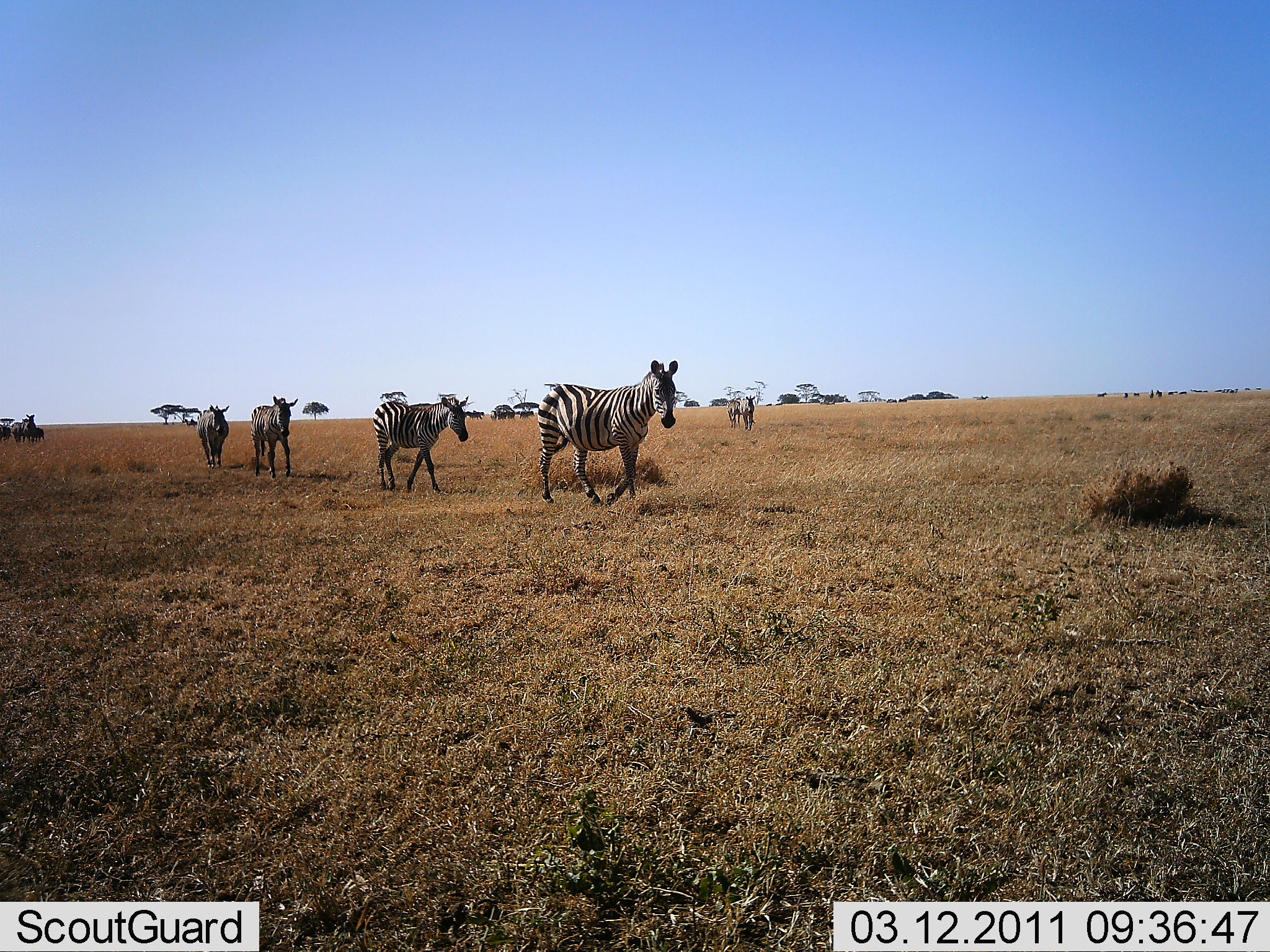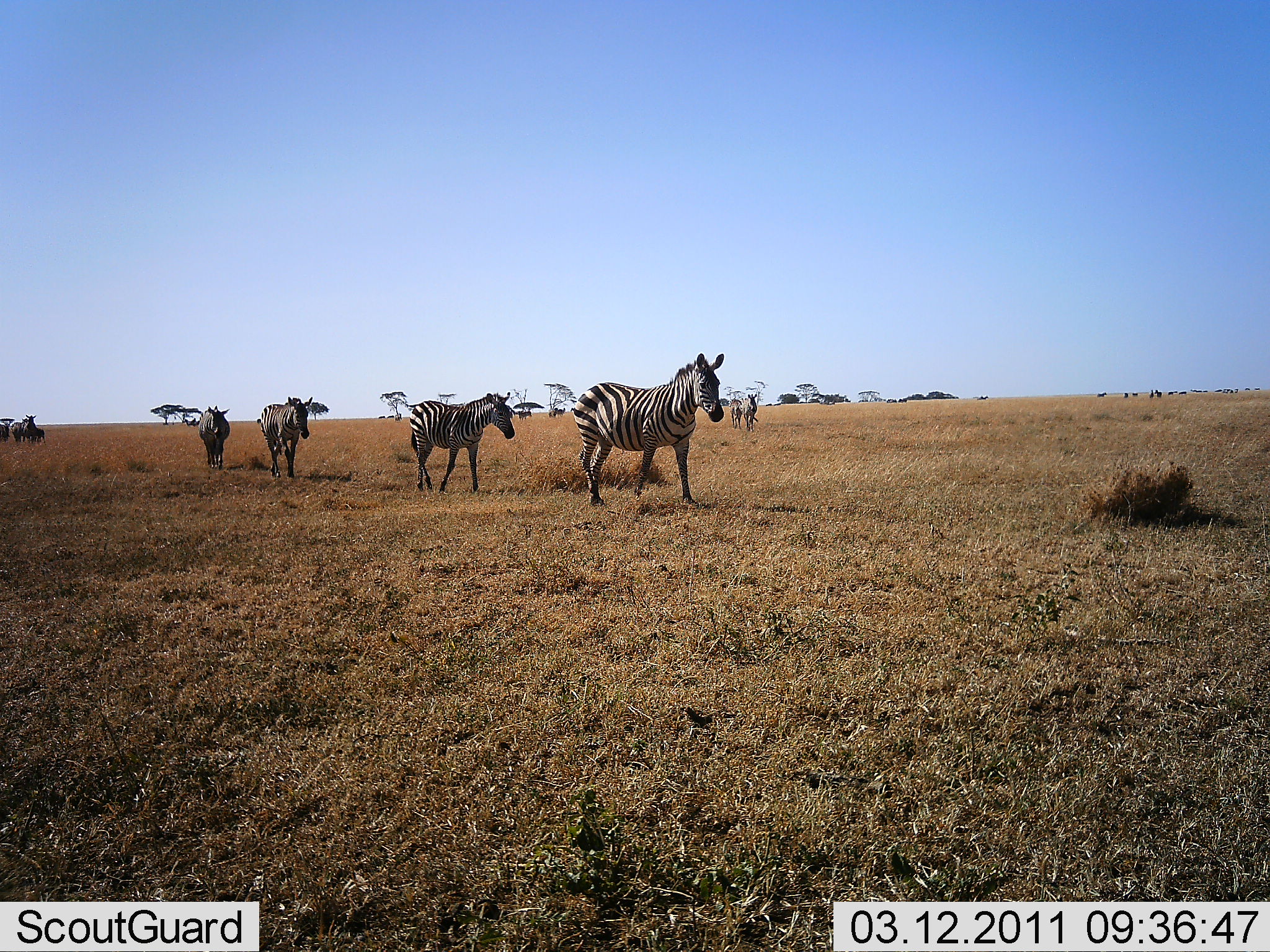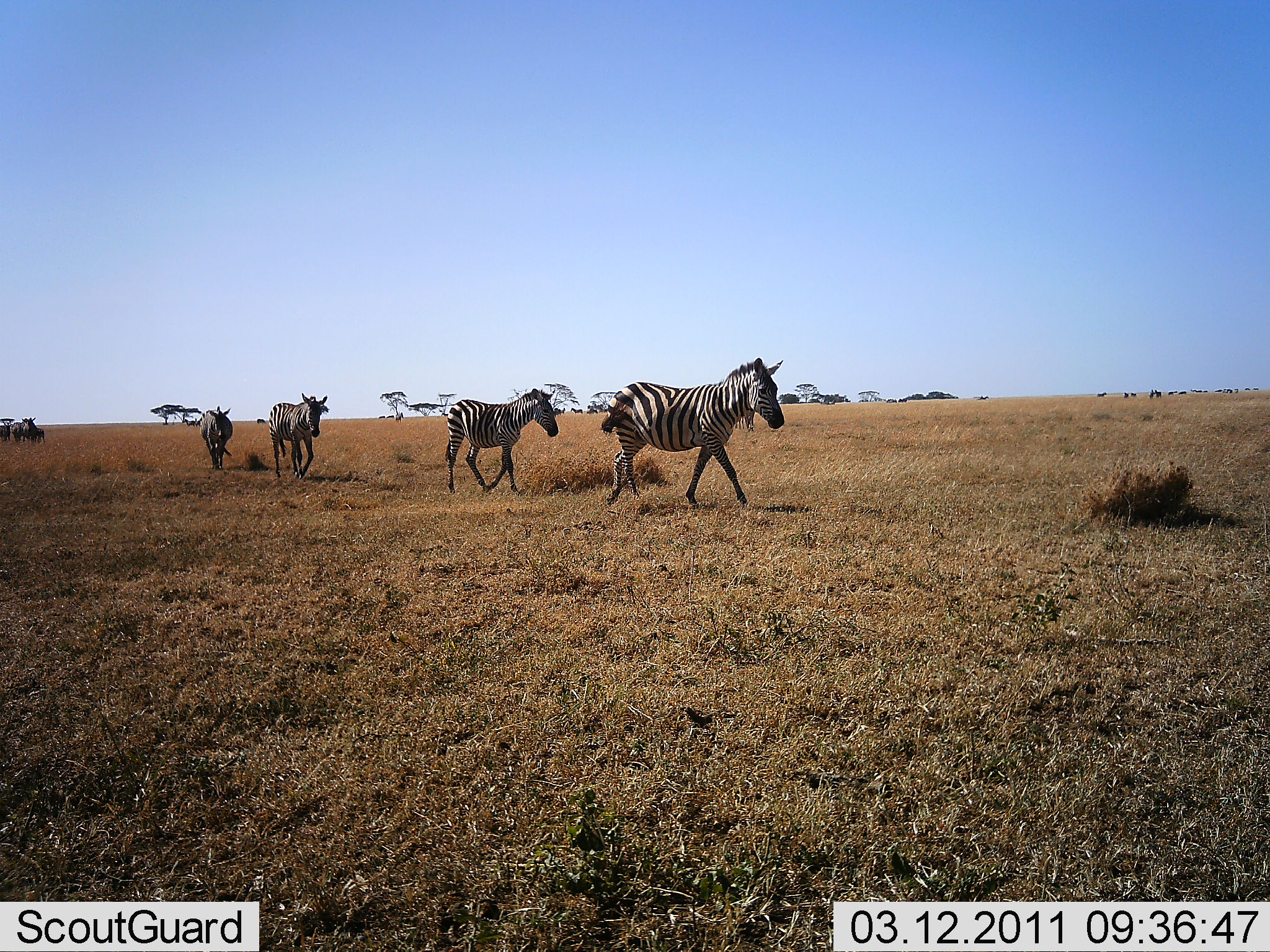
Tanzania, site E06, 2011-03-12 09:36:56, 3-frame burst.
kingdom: Animalia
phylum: Chordata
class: Mammalia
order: Perissodactyla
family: Equidae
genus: Equus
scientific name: Equus quagga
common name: plains zebra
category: zebra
Zebra (plains zebra) (Equus quagga), count 7. Behavior (volunteer vote fractions): standing 6%, resting 0%, moving 100%, interacting 0%. Young present (vote fraction): 0%. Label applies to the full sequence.